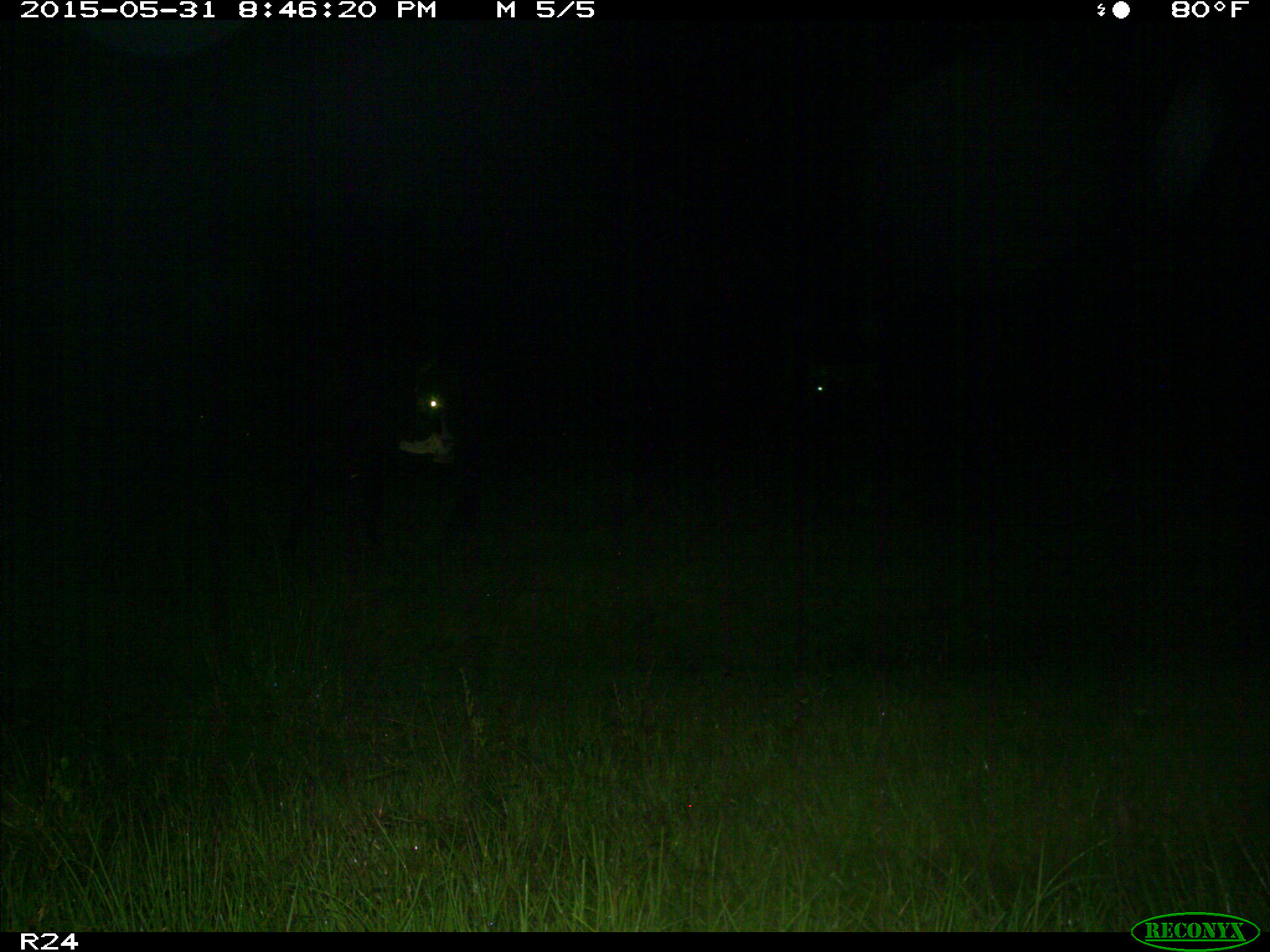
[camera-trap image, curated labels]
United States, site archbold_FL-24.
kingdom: Animalia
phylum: Chordata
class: Mammalia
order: Artiodactyla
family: Bovidae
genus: Bos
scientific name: Bos taurus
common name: domestic cow